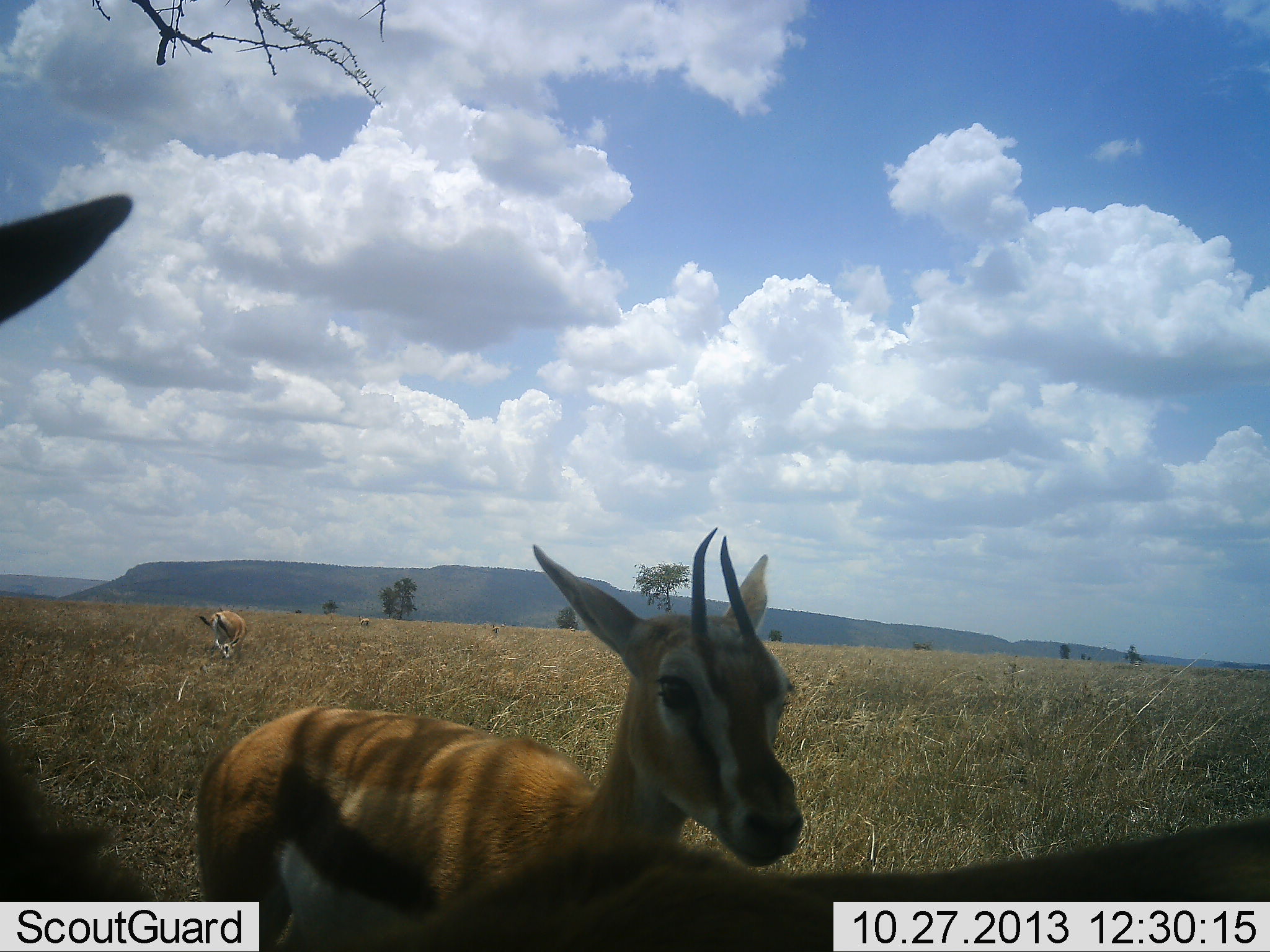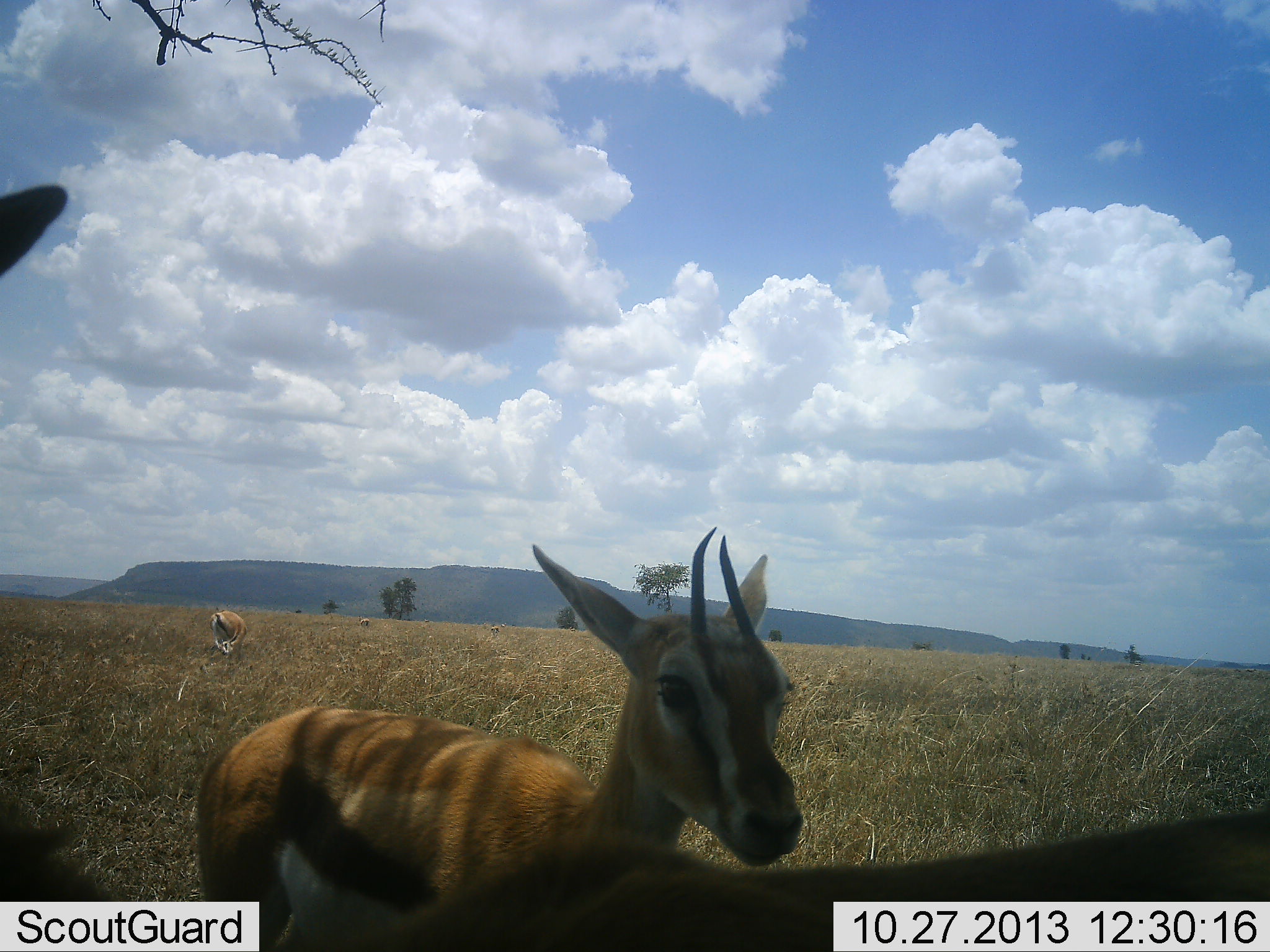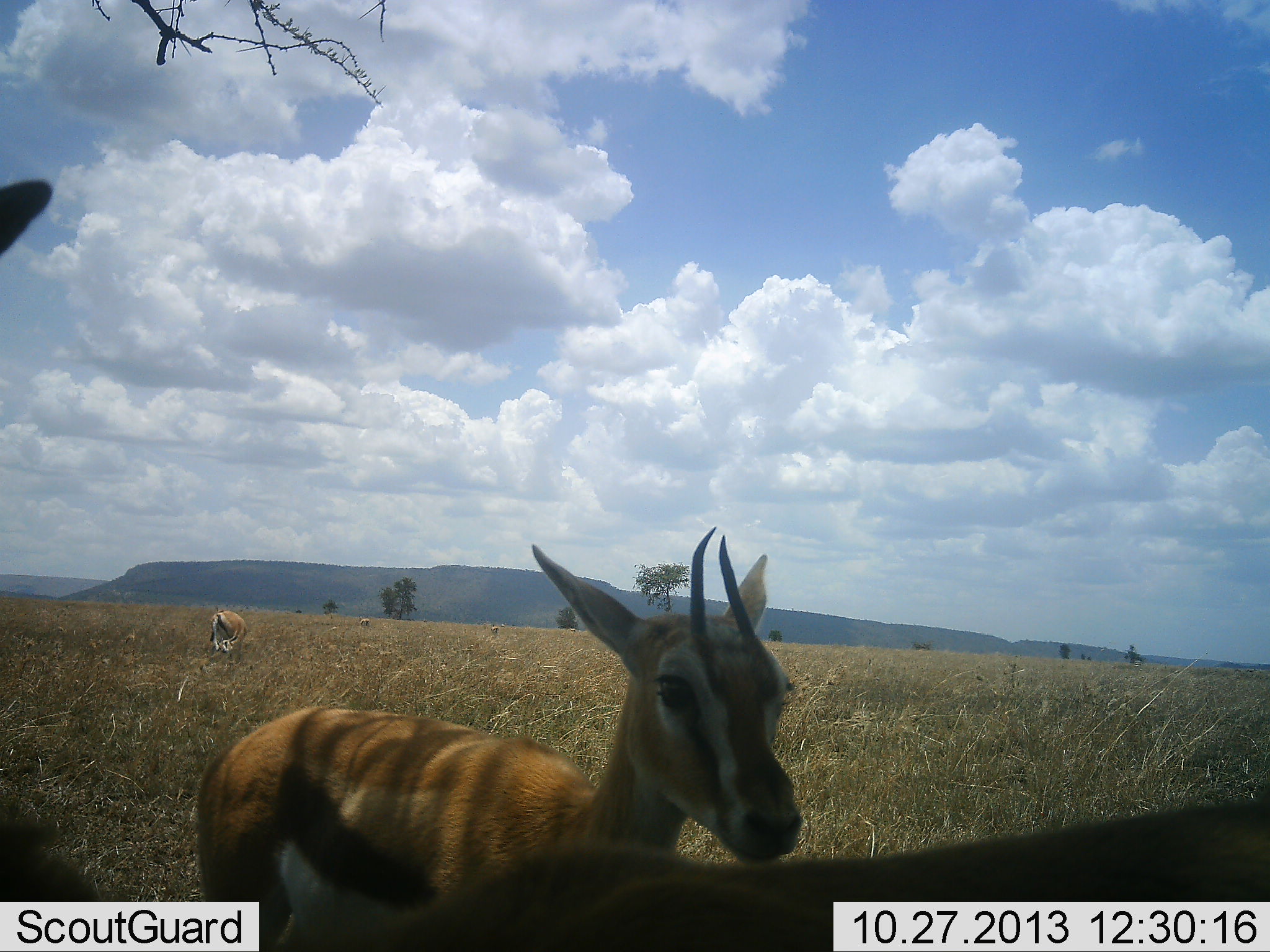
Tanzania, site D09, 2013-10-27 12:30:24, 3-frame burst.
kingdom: Animalia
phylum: Chordata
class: Mammalia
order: Artiodactyla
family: Bovidae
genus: Eudorcas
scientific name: Eudorcas thomsonii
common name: thomson's gazelle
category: gazellethomsons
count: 3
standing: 100%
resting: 0%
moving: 0%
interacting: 0%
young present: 0%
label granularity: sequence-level